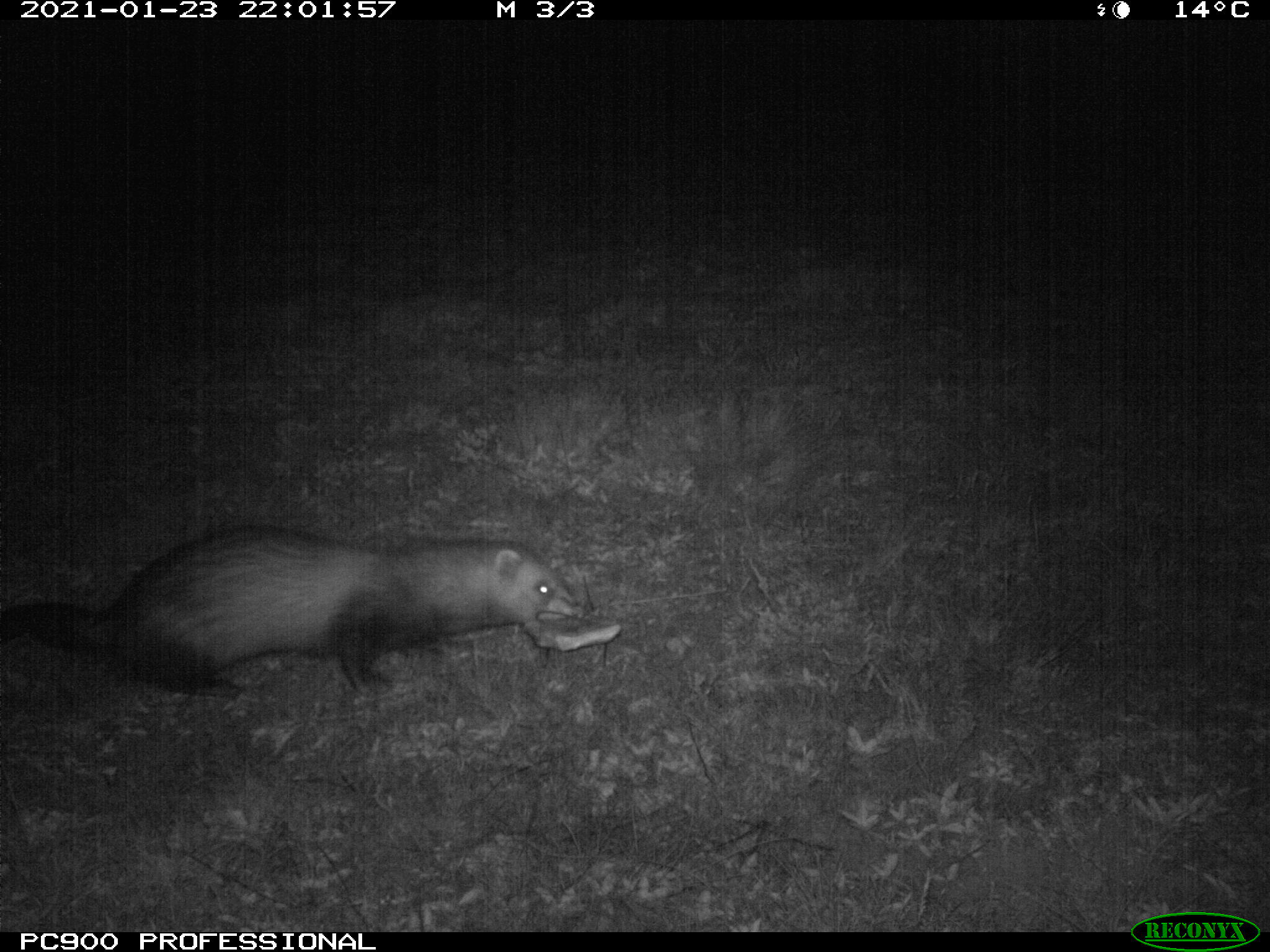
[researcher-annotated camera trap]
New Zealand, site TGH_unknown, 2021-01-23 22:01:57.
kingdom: Animalia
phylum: Chordata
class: Mammalia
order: Carnivora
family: Mustelidae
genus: Mustela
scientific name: Mustela furo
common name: ferret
Ferret (Mustela furo).